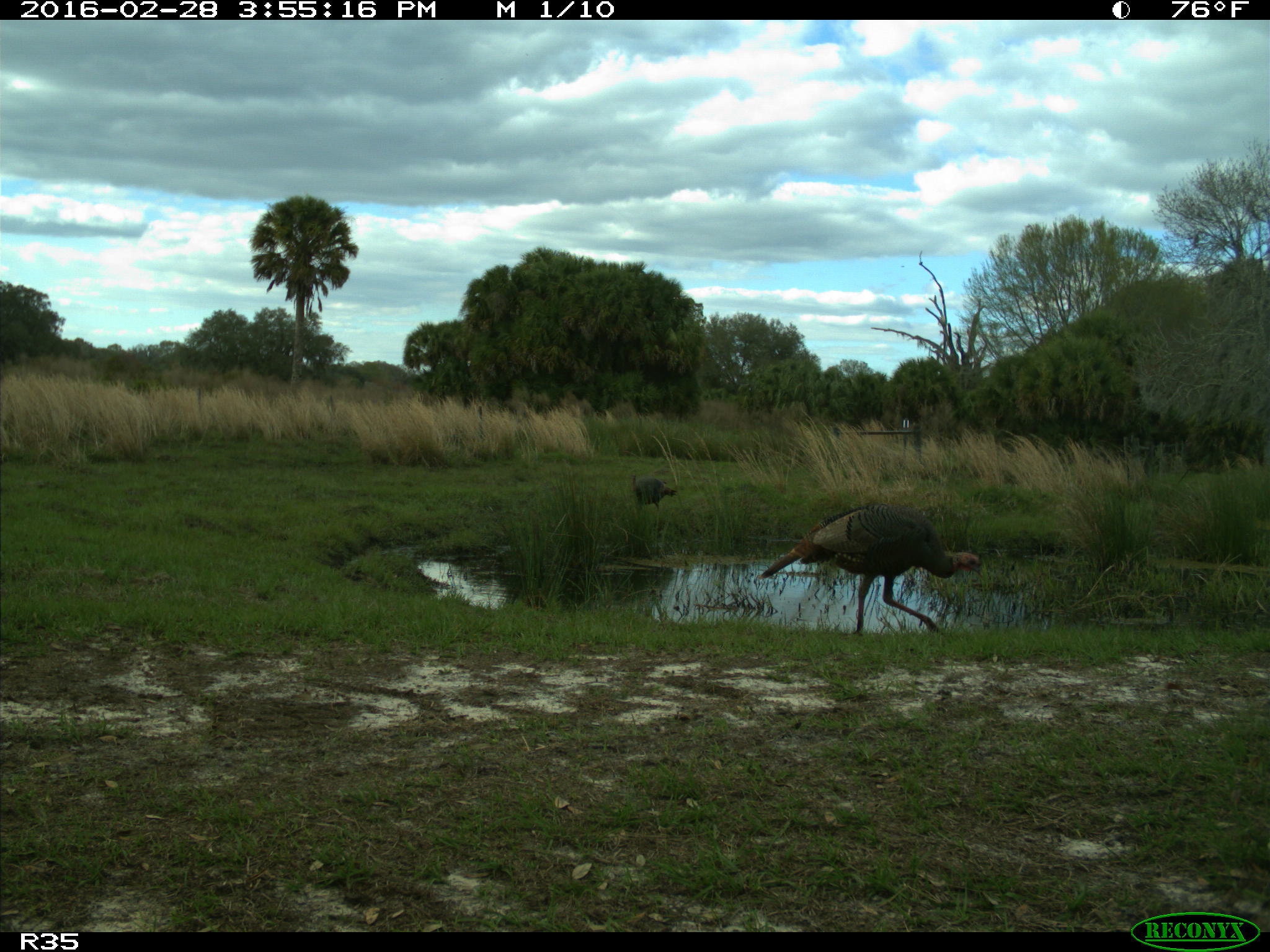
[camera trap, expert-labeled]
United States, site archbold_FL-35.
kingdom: Animalia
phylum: Chordata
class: Aves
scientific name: Aves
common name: birds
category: unidentified bird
Unidentified bird (birds) (Aves).